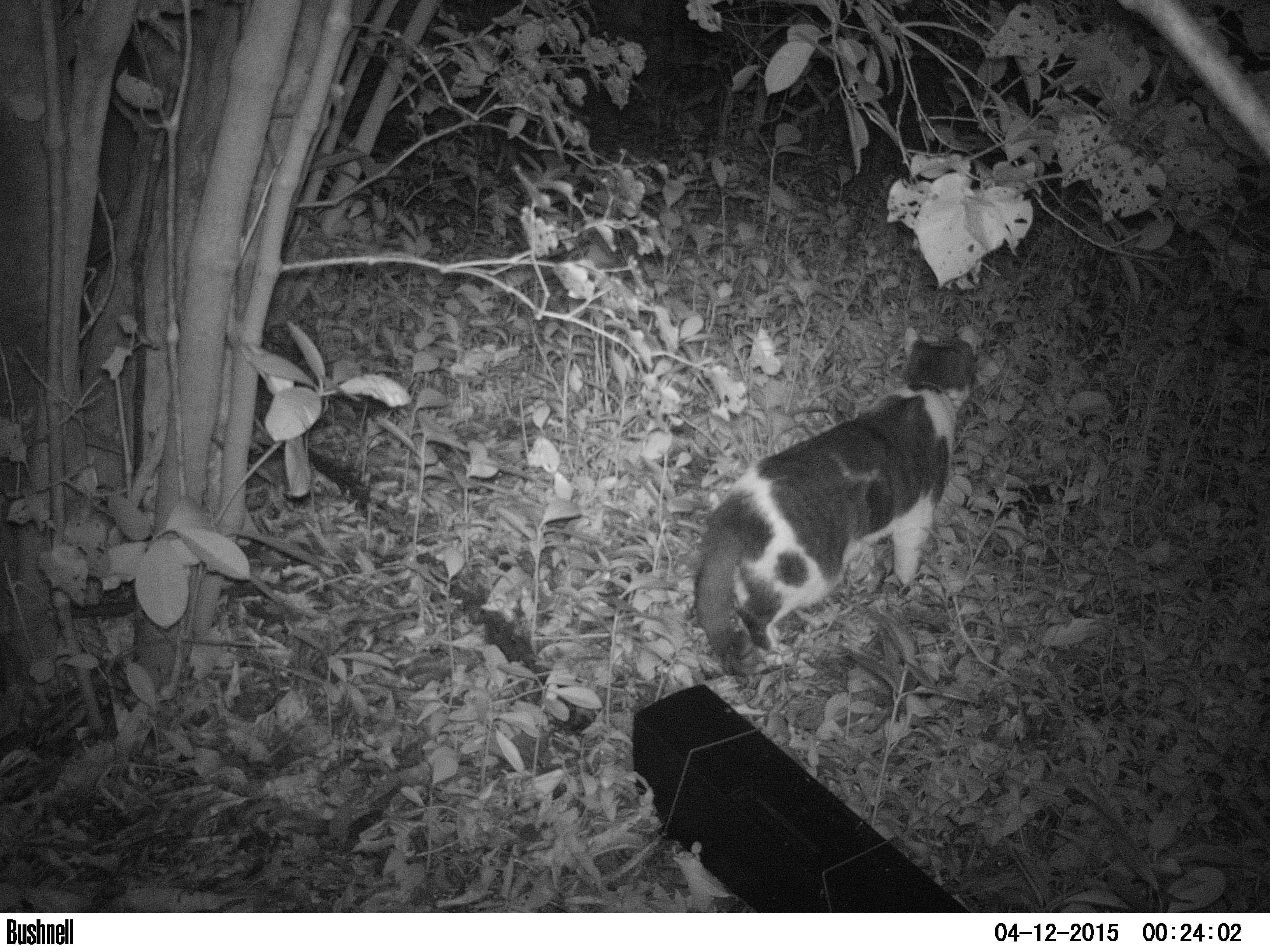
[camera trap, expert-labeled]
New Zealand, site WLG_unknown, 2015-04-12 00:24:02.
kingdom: Animalia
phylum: Chordata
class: Mammalia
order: Carnivora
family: Felidae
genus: Felis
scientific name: Felis catus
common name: domestic cat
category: cat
Cat (domestic cat) (Felis catus).